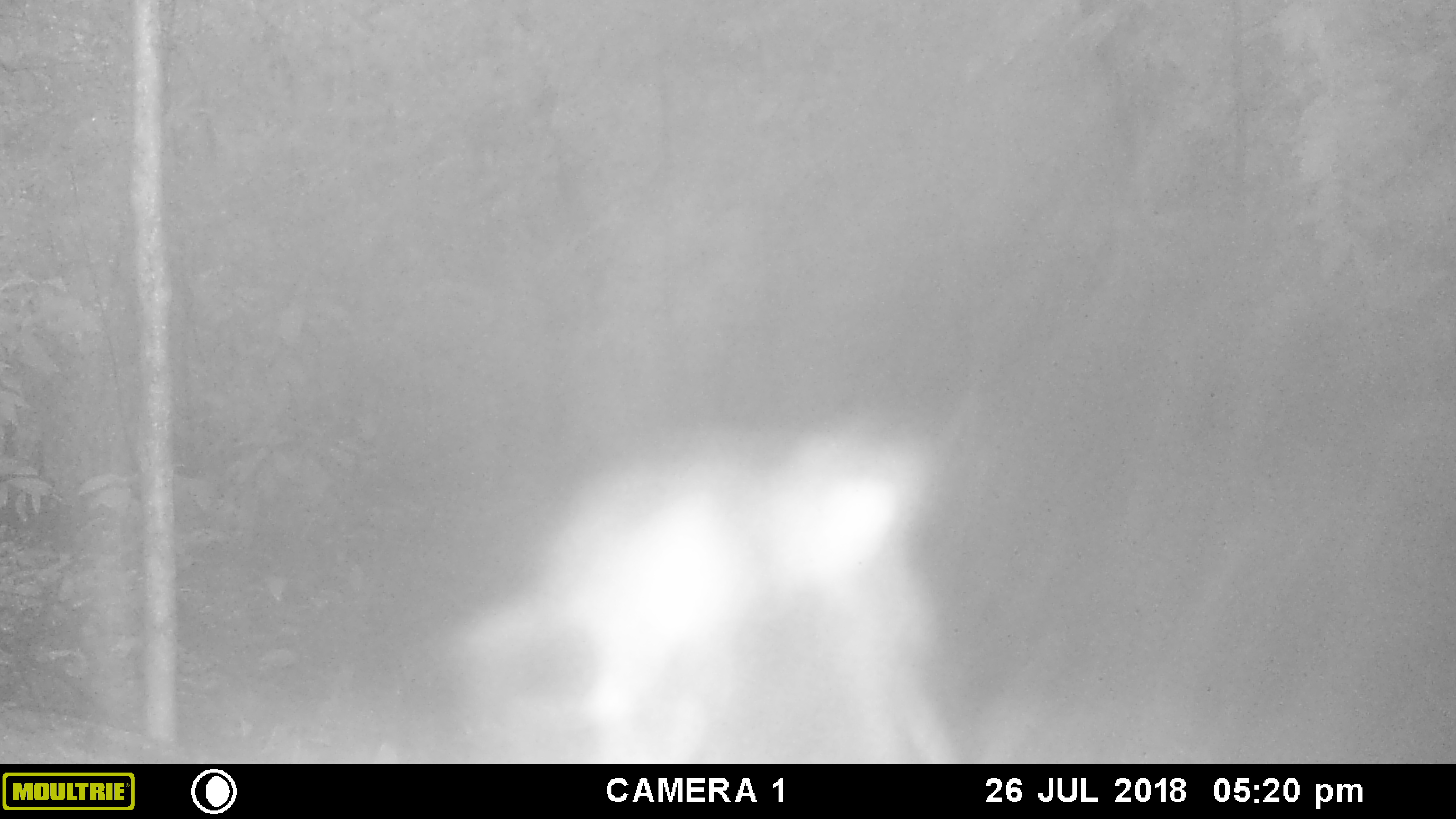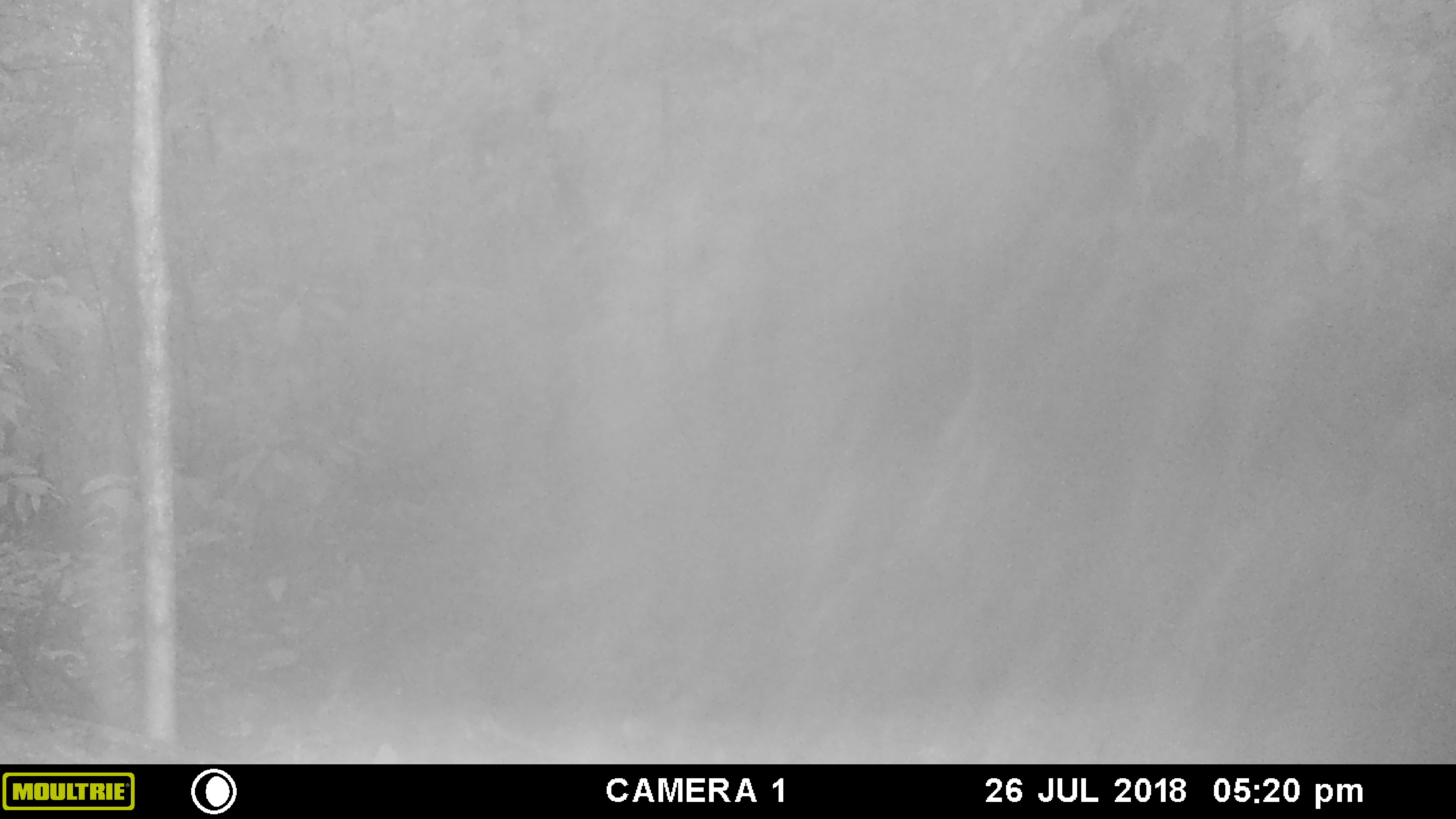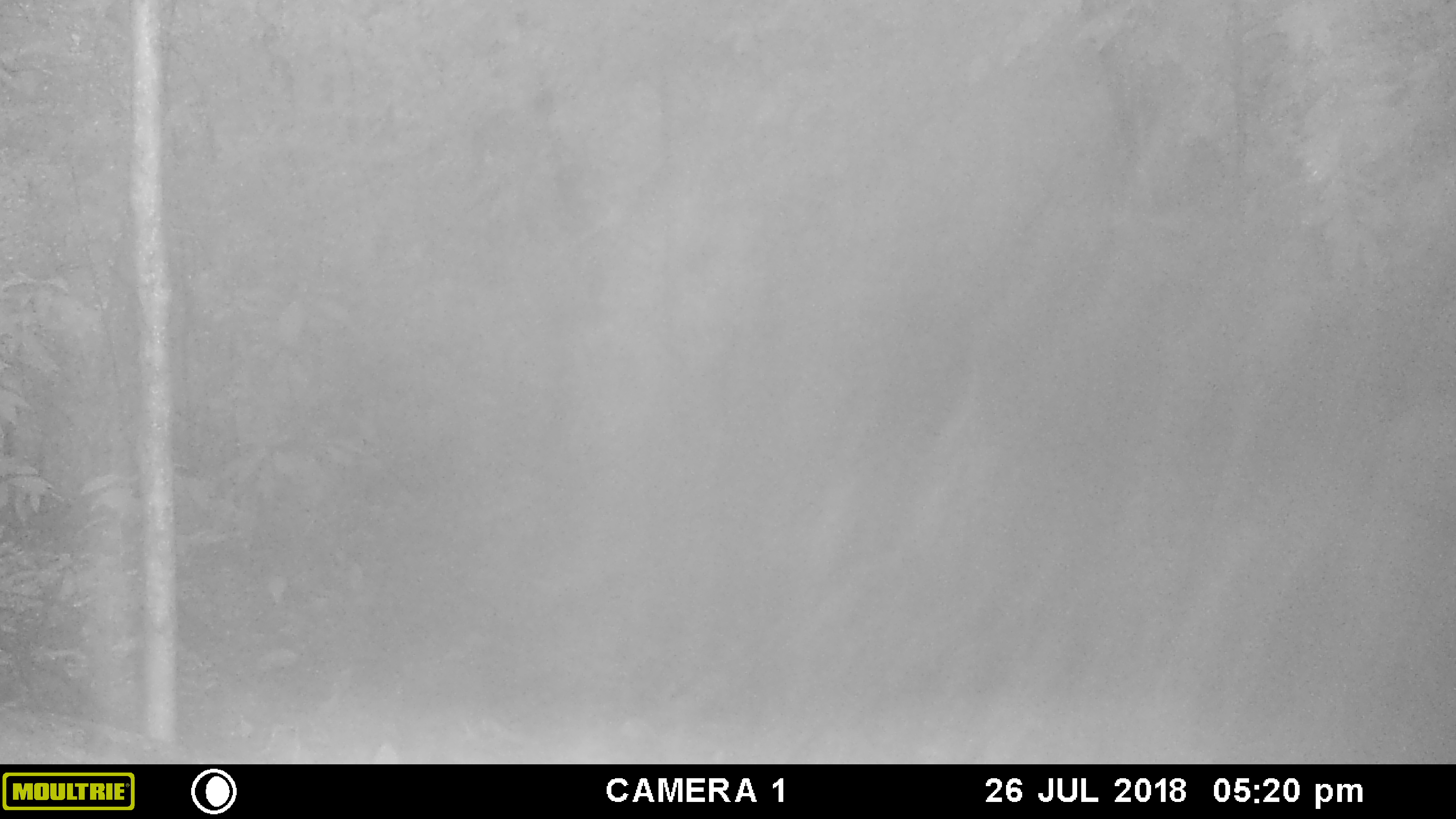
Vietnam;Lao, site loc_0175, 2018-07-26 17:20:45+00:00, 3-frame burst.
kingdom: Animalia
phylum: Chordata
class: Mammalia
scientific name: Mammalia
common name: mammal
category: unidentified mammal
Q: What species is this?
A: Unidentified mammal (mammal) (Mammalia).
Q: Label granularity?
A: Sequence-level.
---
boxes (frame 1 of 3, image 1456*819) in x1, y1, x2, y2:
unidentified mammal: 447, 422, 969, 764